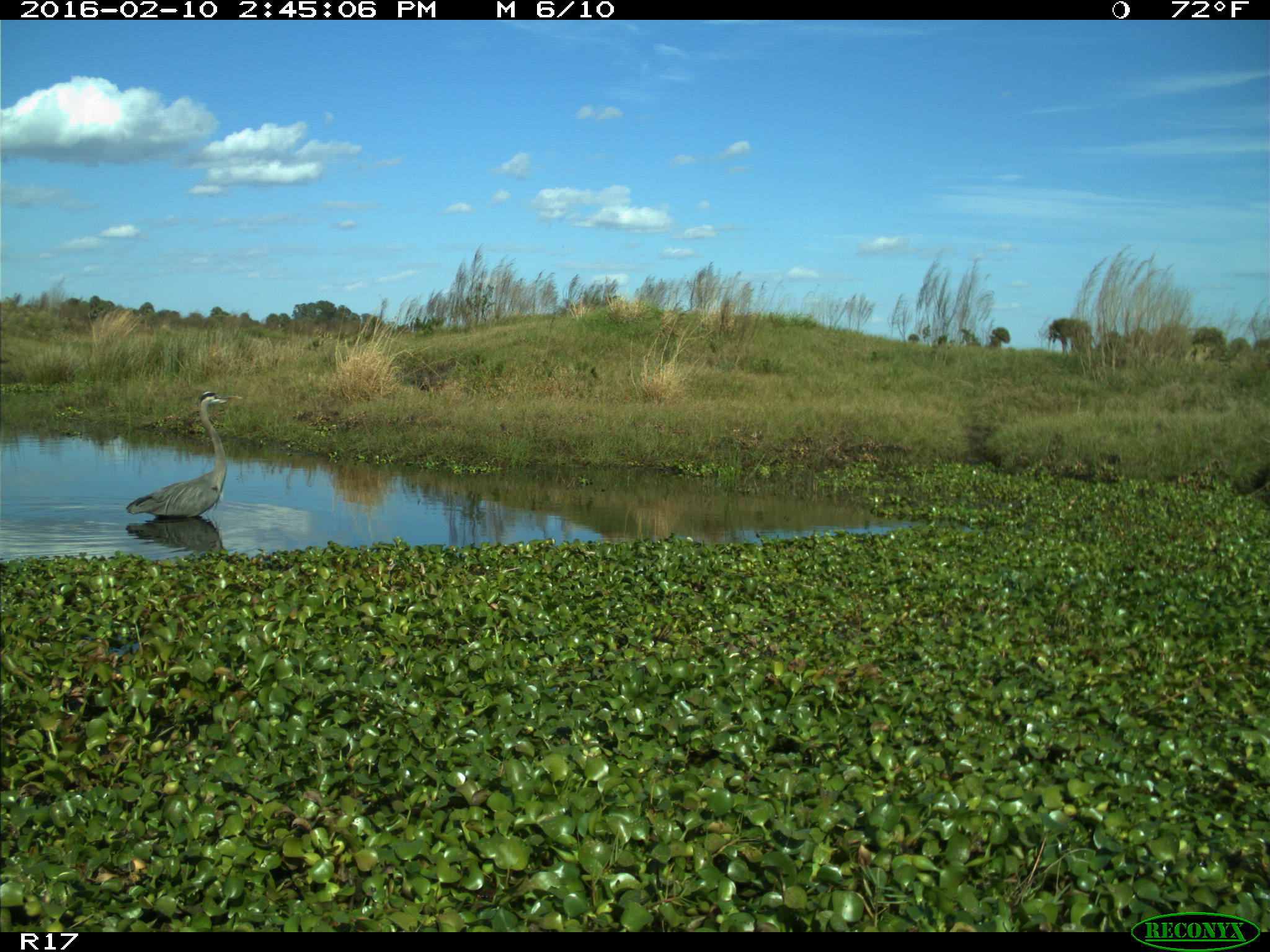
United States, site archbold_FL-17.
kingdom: Animalia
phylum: Chordata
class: Aves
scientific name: Aves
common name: birds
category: unidentified bird